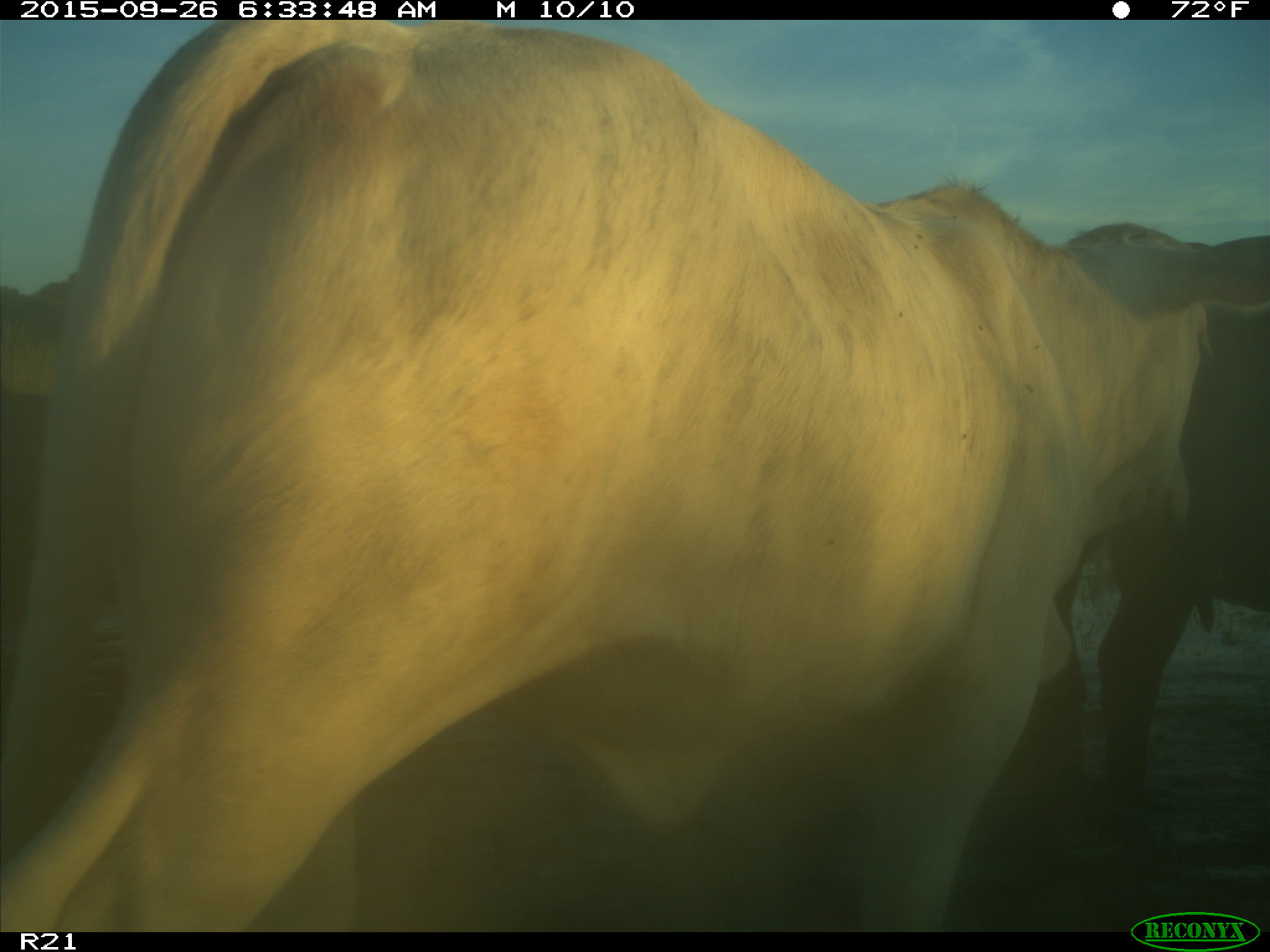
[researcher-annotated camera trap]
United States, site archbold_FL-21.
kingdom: Animalia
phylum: Chordata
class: Mammalia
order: Artiodactyla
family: Bovidae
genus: Bos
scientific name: Bos taurus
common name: domestic cow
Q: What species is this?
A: Bos taurus (domestic cow).